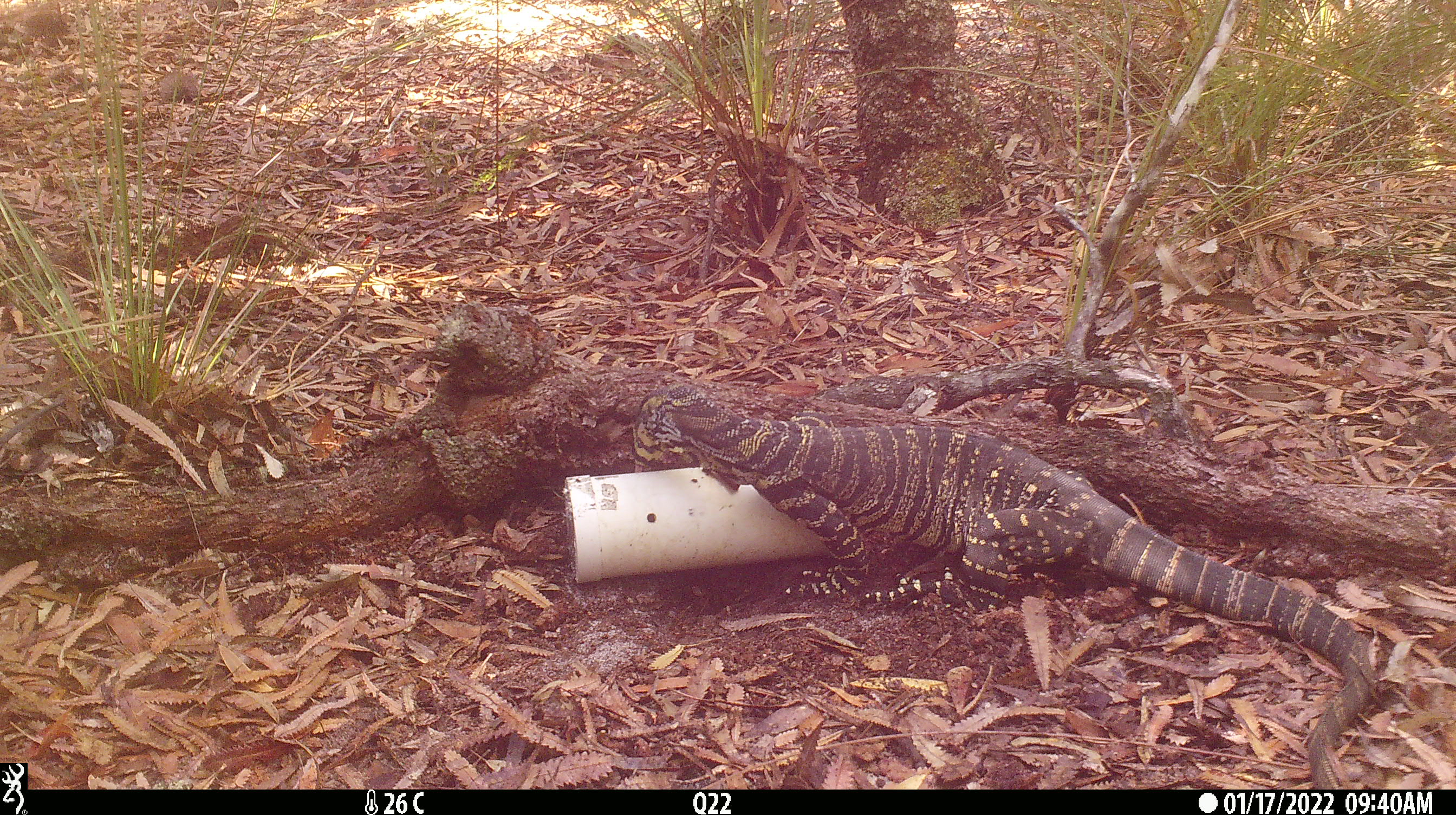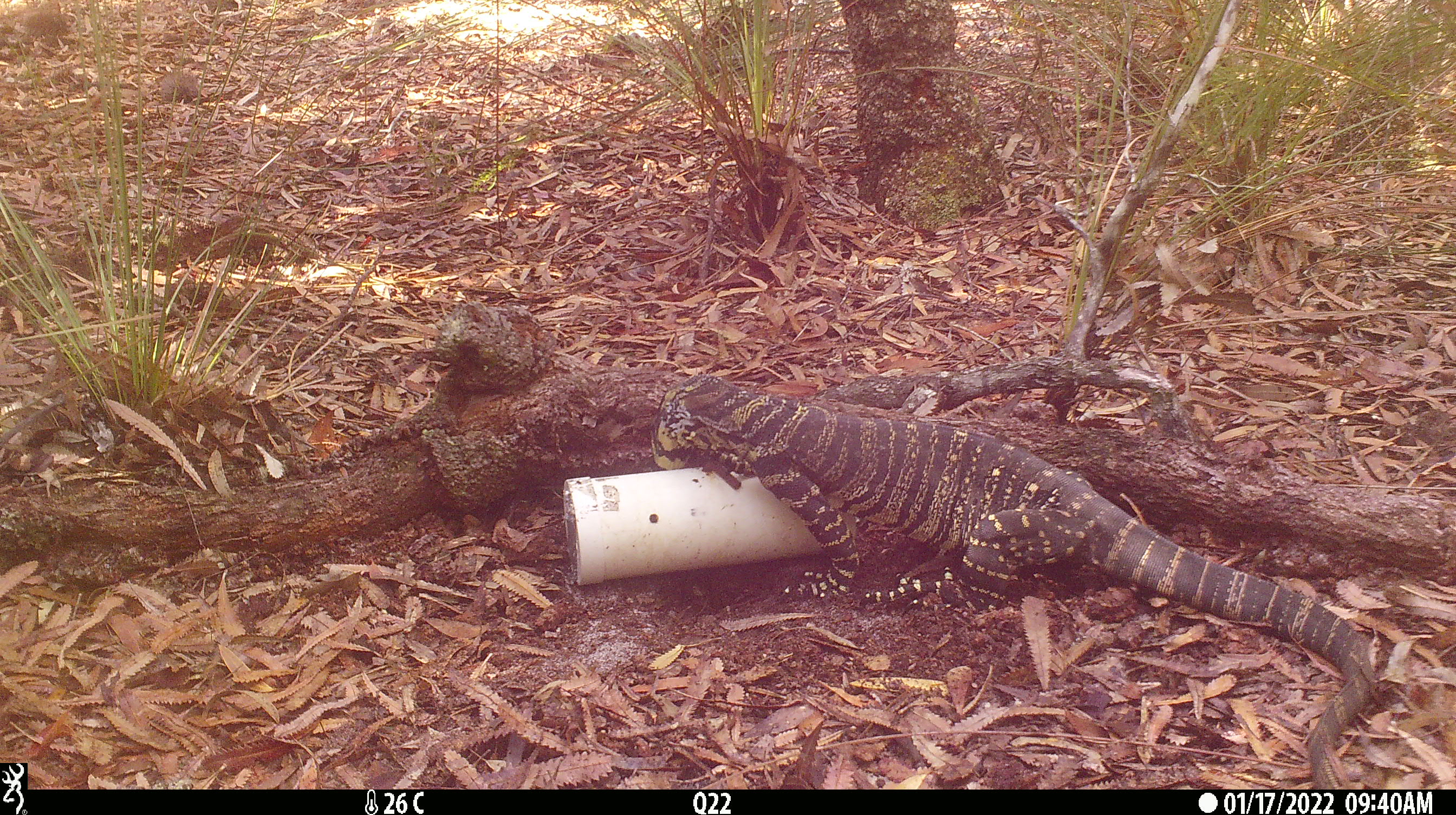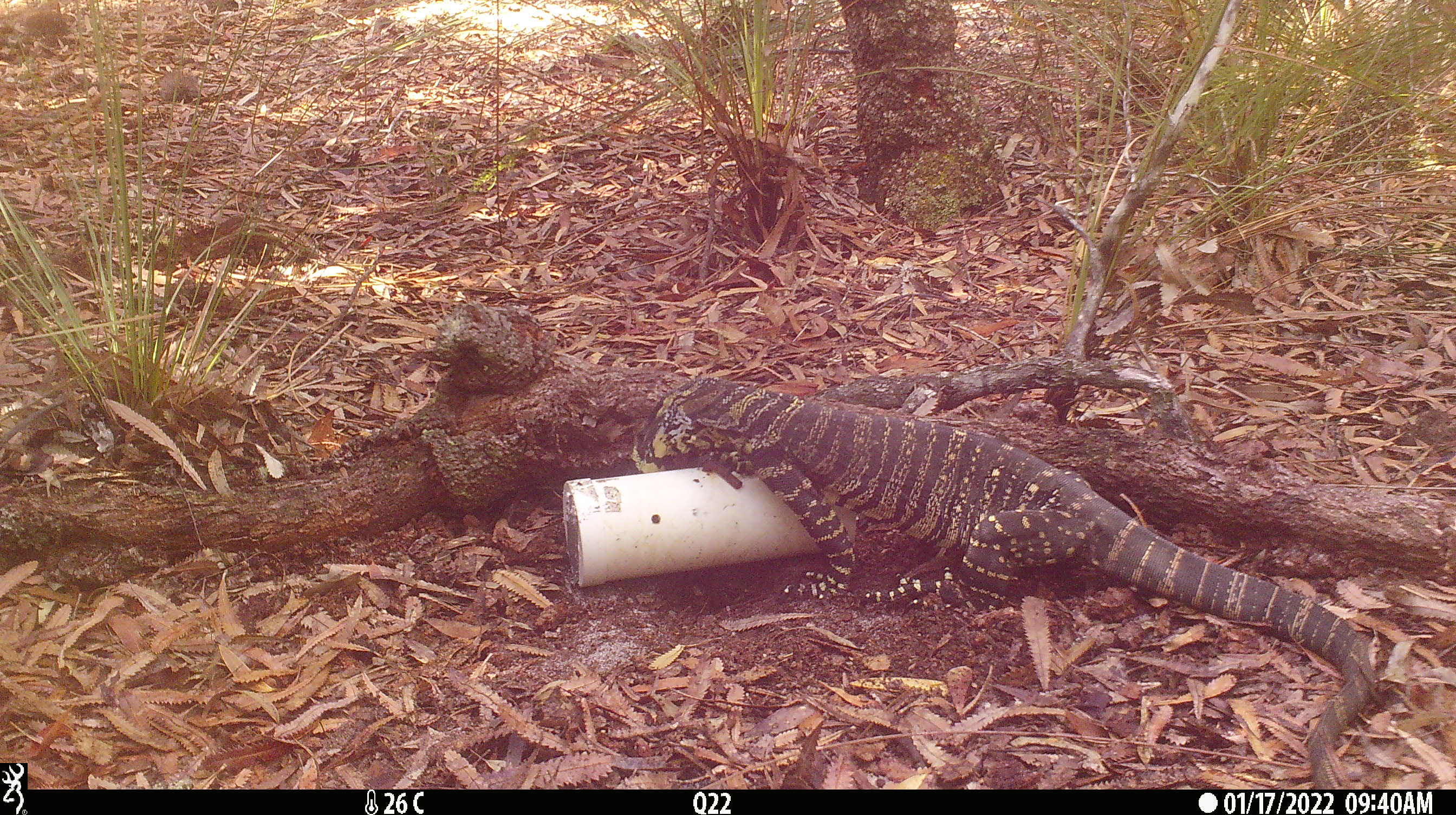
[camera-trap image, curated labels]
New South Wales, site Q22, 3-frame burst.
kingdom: Animalia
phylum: Chordata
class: Reptilia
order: Squamata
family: Varanidae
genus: Varanus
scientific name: Varanus varius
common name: lace monitor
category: goanna